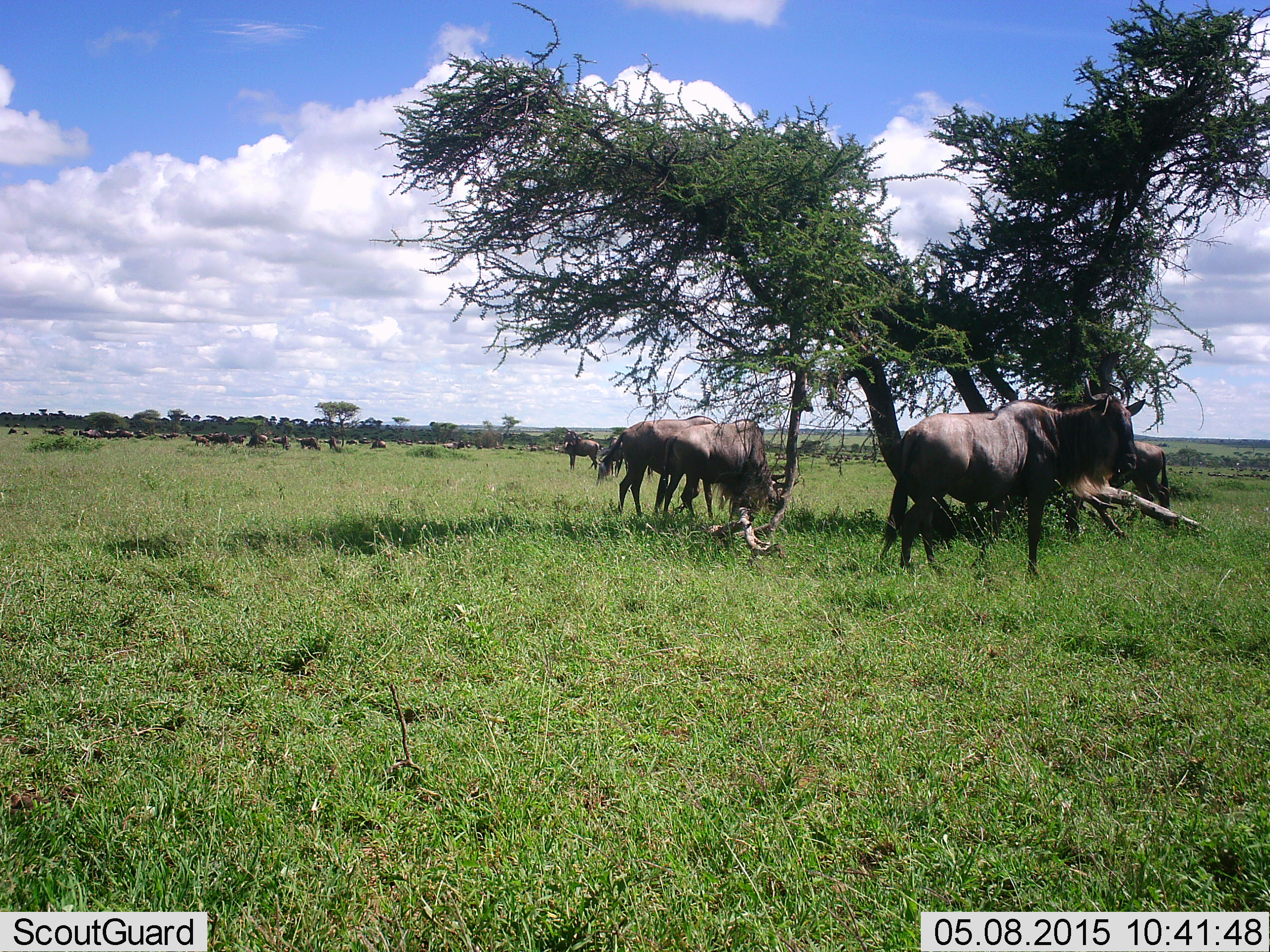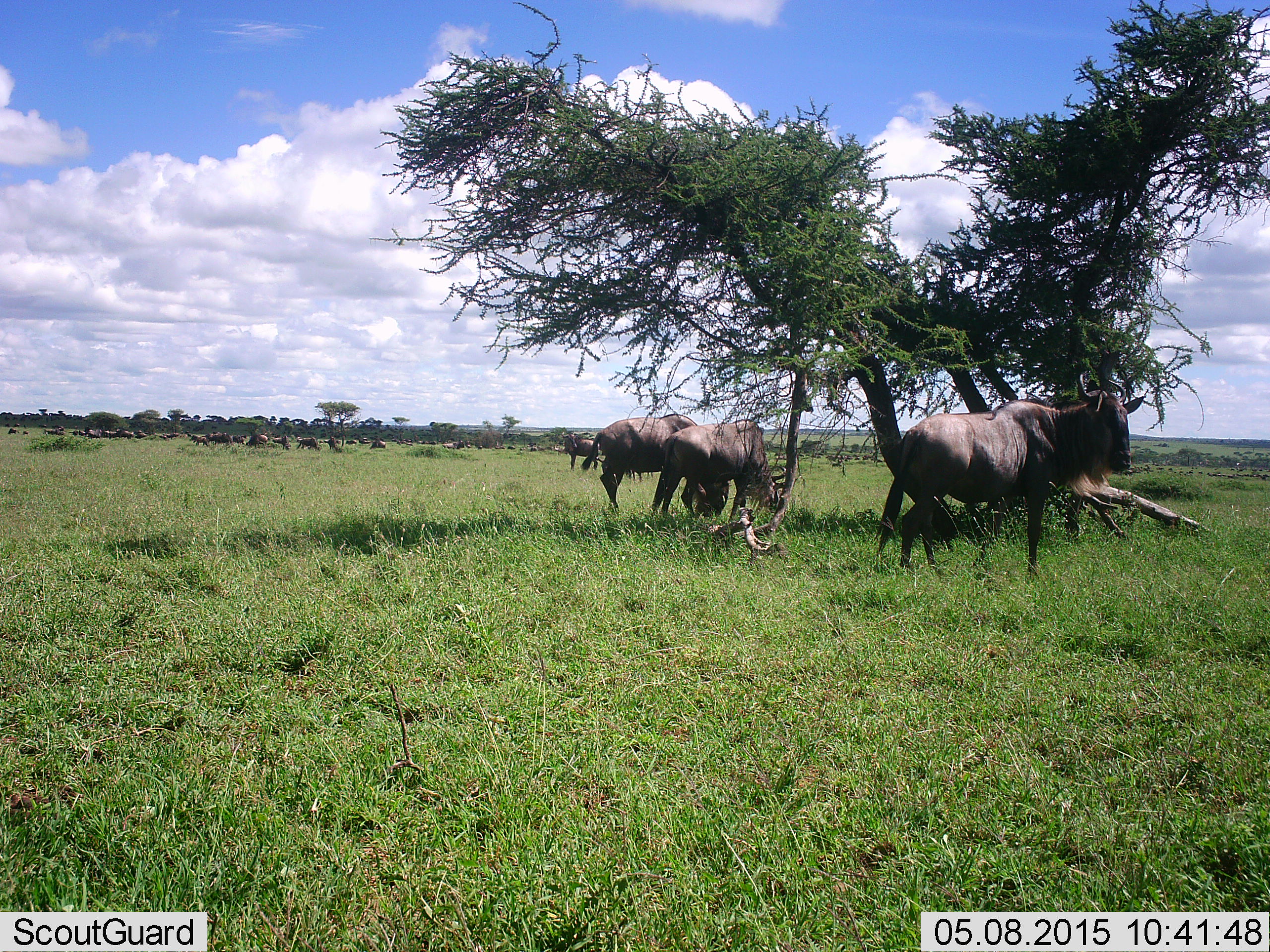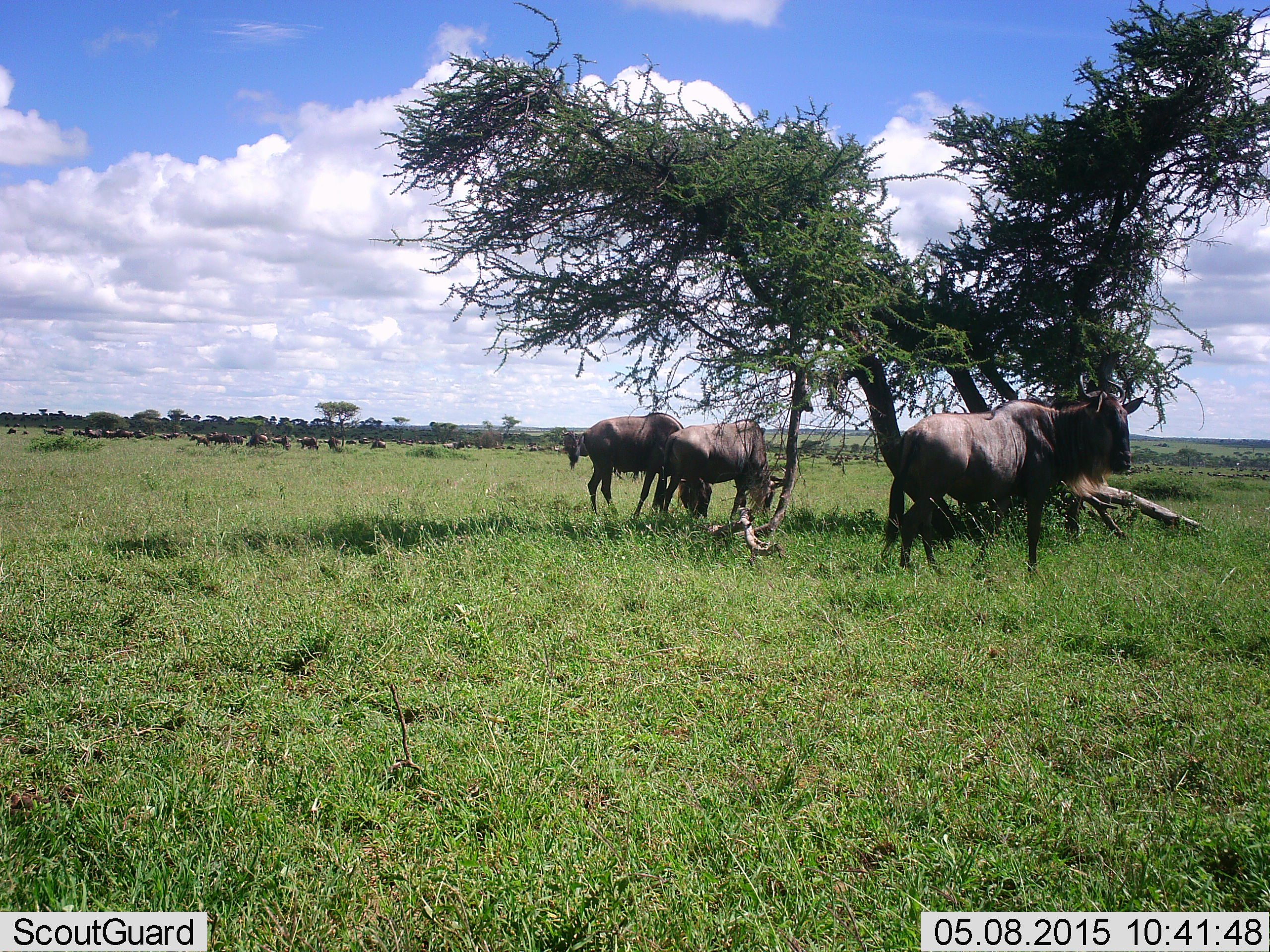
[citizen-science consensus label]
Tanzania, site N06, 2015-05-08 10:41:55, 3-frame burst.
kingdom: Animalia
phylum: Chordata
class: Mammalia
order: Artiodactyla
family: Bovidae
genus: Connochaetes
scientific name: Connochaetes taurinus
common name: blue wildebeest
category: wildebeest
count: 11-50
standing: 90%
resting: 10%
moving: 50%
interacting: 0%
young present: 0%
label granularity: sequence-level